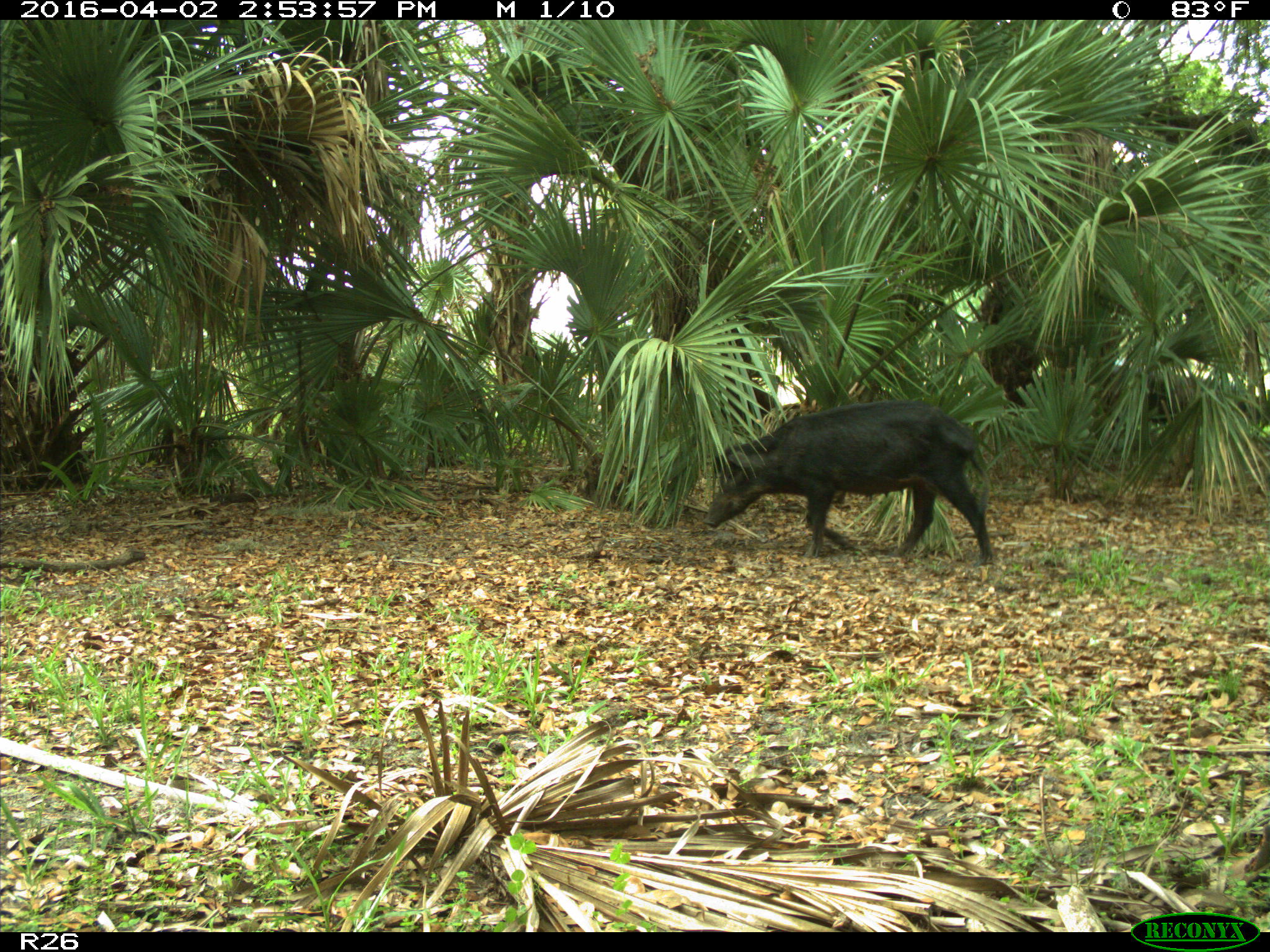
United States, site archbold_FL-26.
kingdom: Animalia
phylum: Chordata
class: Mammalia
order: Artiodactyla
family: Suidae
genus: Sus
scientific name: Sus scrofa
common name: wild boar